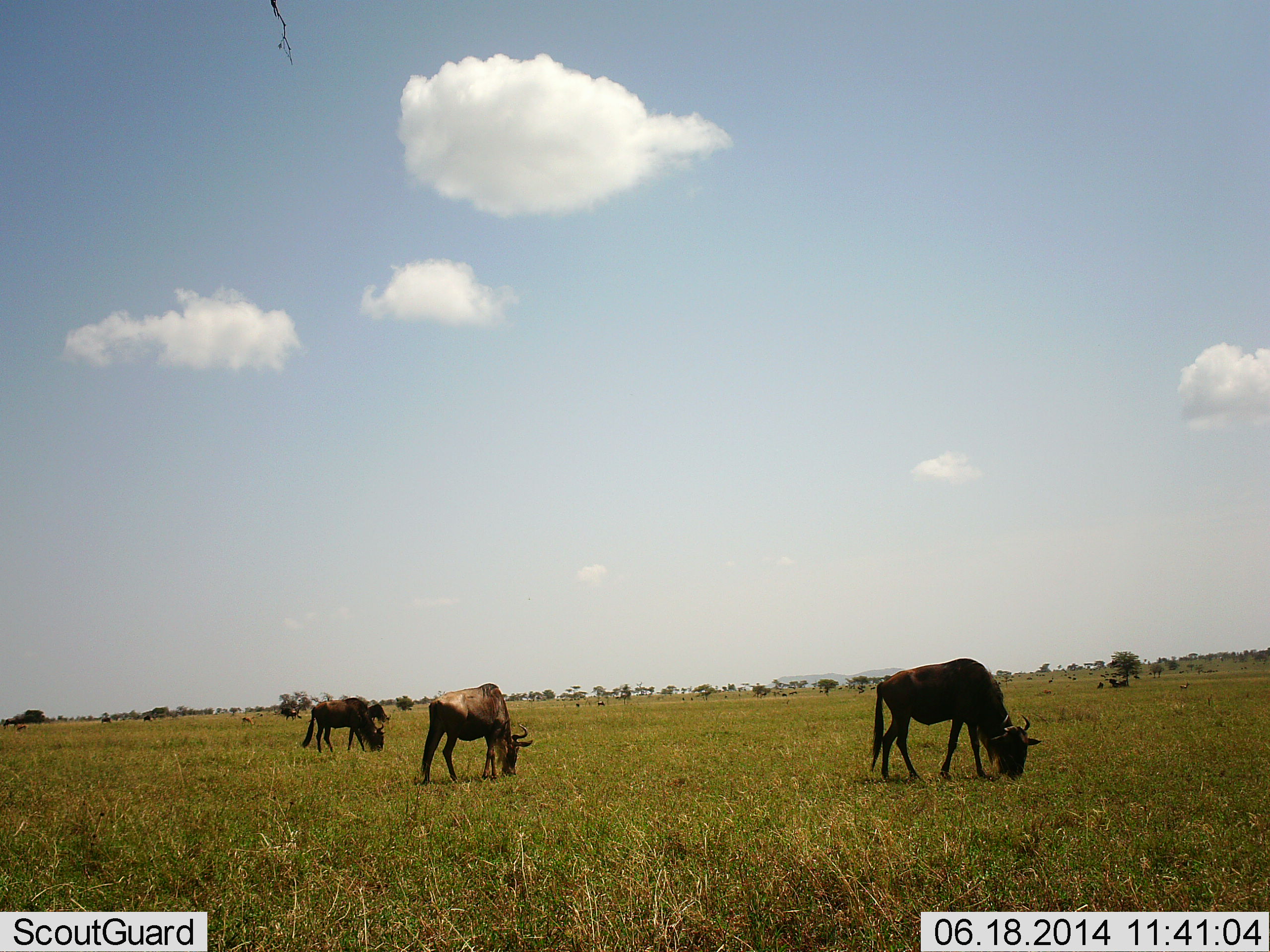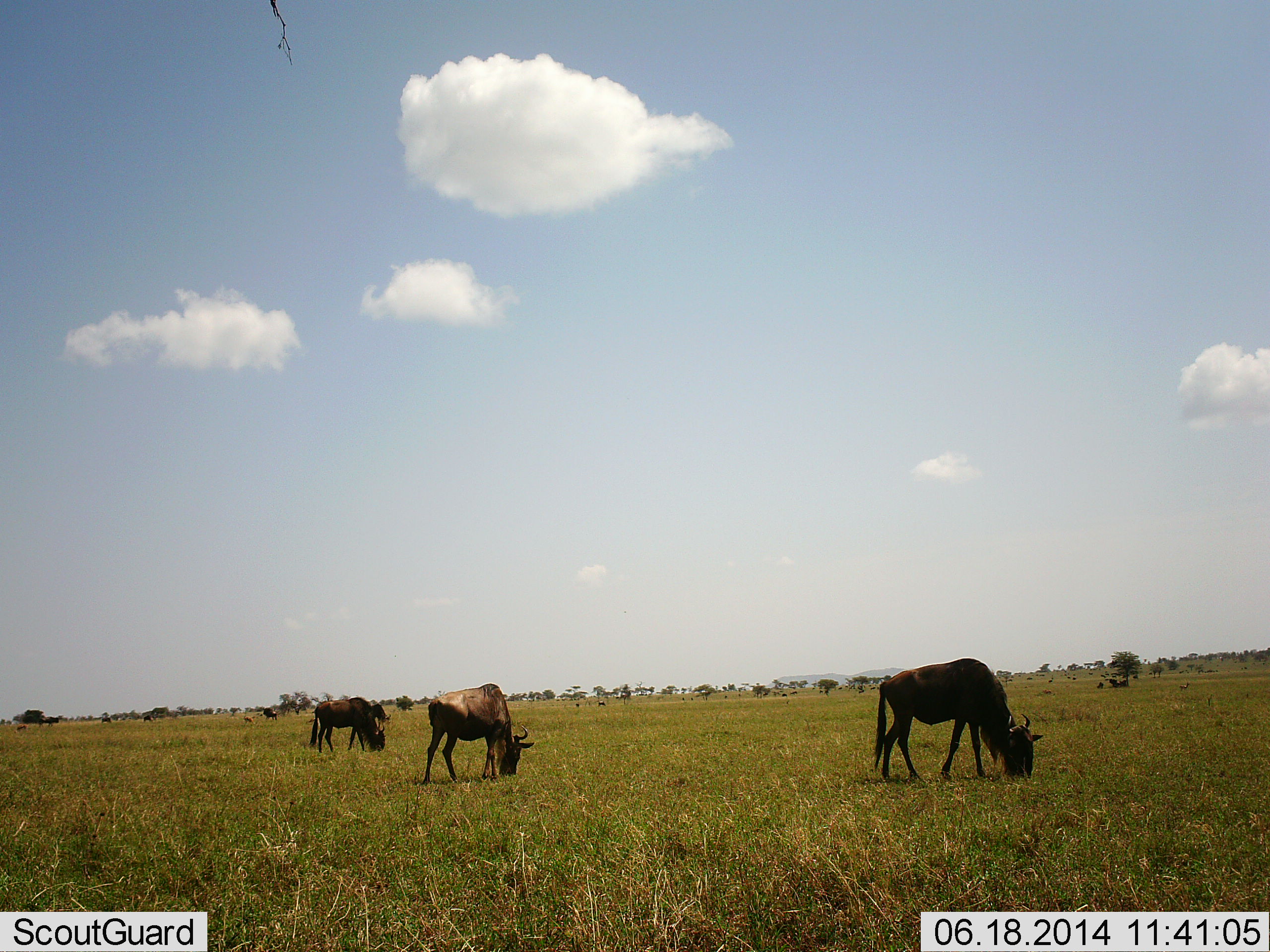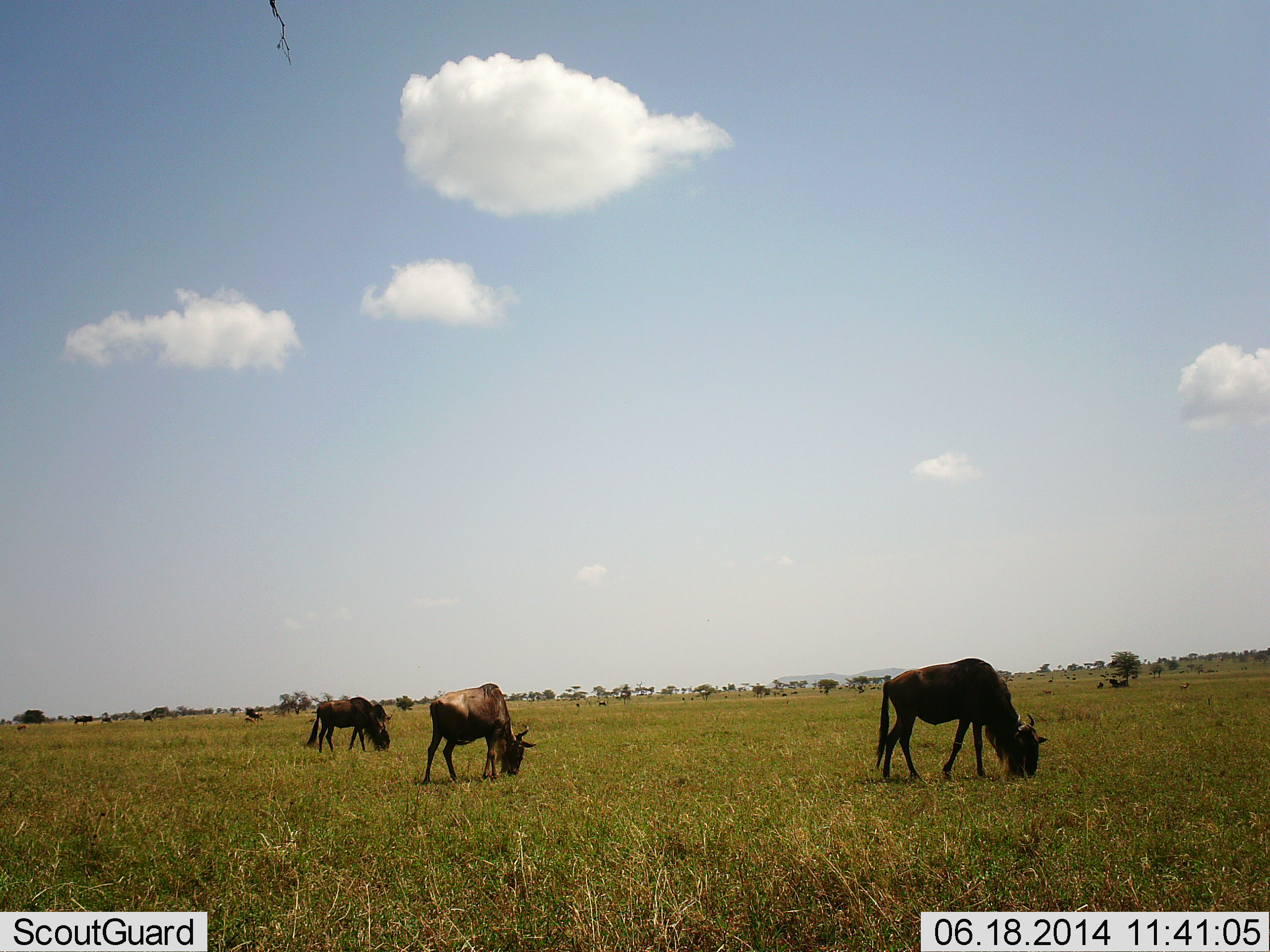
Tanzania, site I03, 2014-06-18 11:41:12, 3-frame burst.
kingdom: Animalia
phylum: Chordata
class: Mammalia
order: Artiodactyla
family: Bovidae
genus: Connochaetes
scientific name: Connochaetes taurinus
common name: blue wildebeest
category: wildebeest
Wildebeest (blue wildebeest) (Connochaetes taurinus), count 5. Behavior (volunteer vote fractions): standing 18%, resting 18%, moving 27%, interacting 0%. Young present (vote fraction): 0%. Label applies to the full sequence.